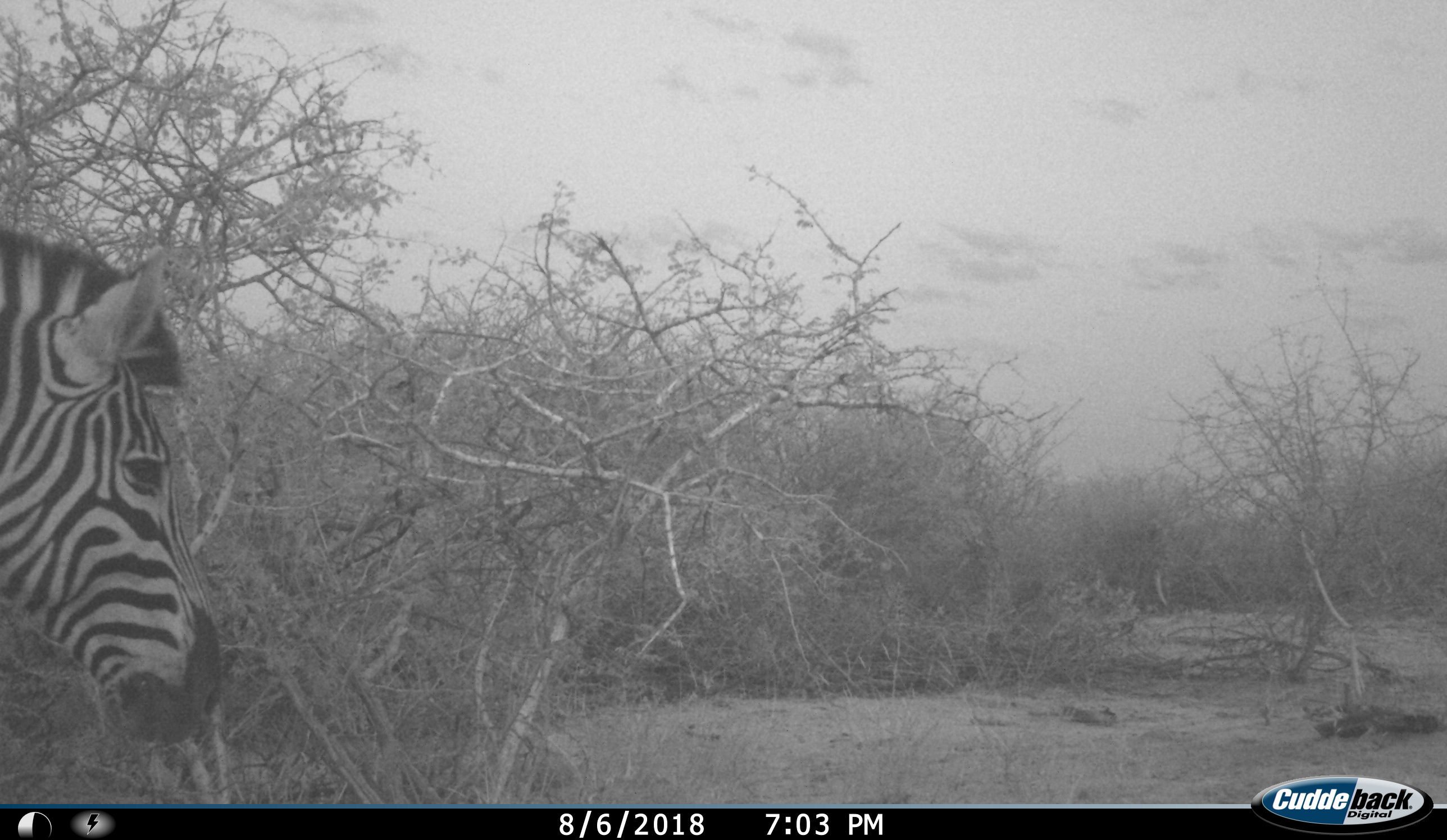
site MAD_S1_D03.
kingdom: Animalia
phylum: Chordata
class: Mammalia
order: Perissodactyla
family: Equidae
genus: Equus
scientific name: Equus quagga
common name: plains zebra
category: zebraplains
Zebraplains (plains zebra) (Equus quagga), count 1. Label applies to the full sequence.